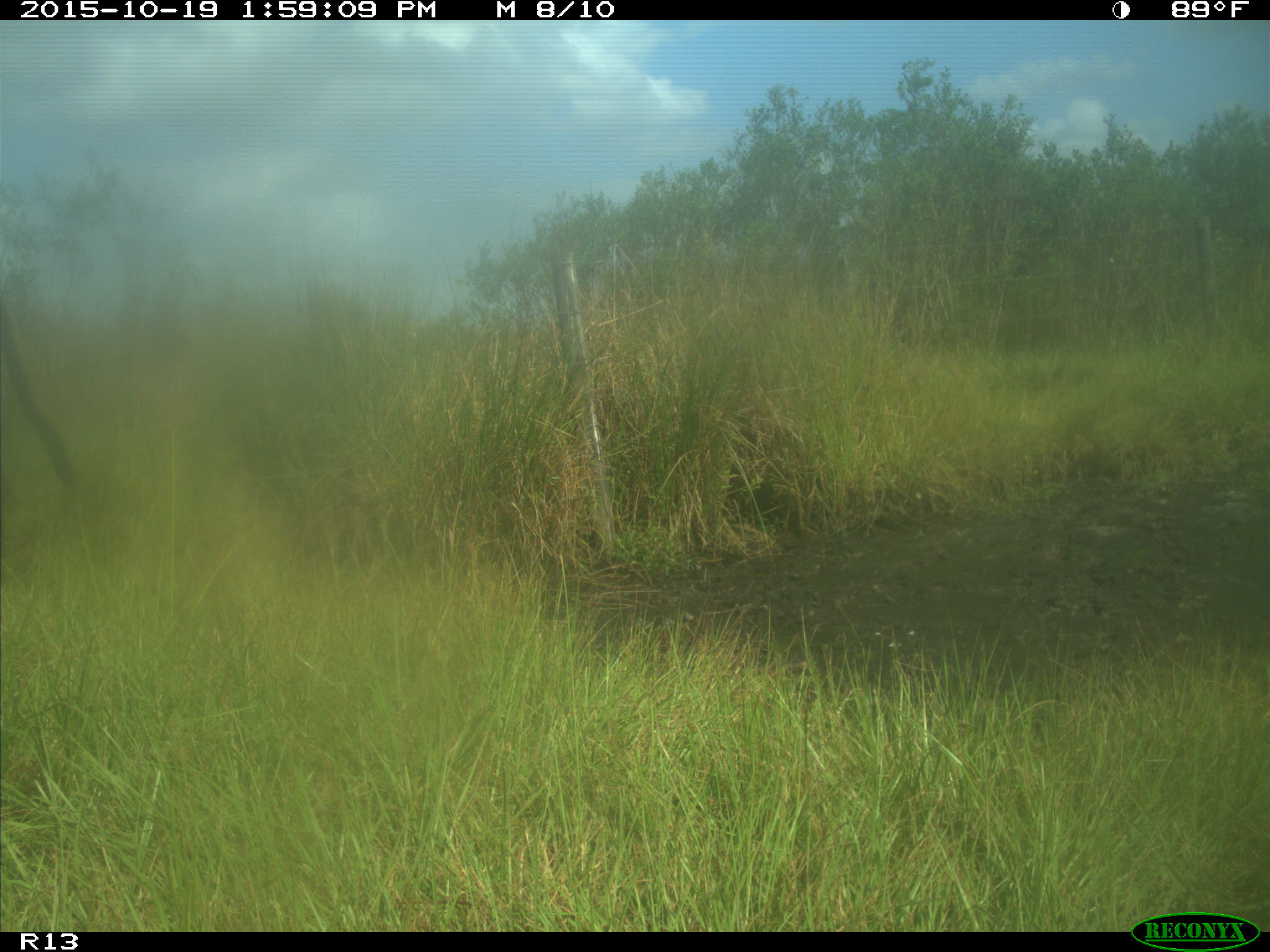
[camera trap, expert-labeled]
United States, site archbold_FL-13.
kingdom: Animalia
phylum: Chordata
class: Mammalia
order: Artiodactyla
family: Bovidae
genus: Bos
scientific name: Bos taurus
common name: domestic cow